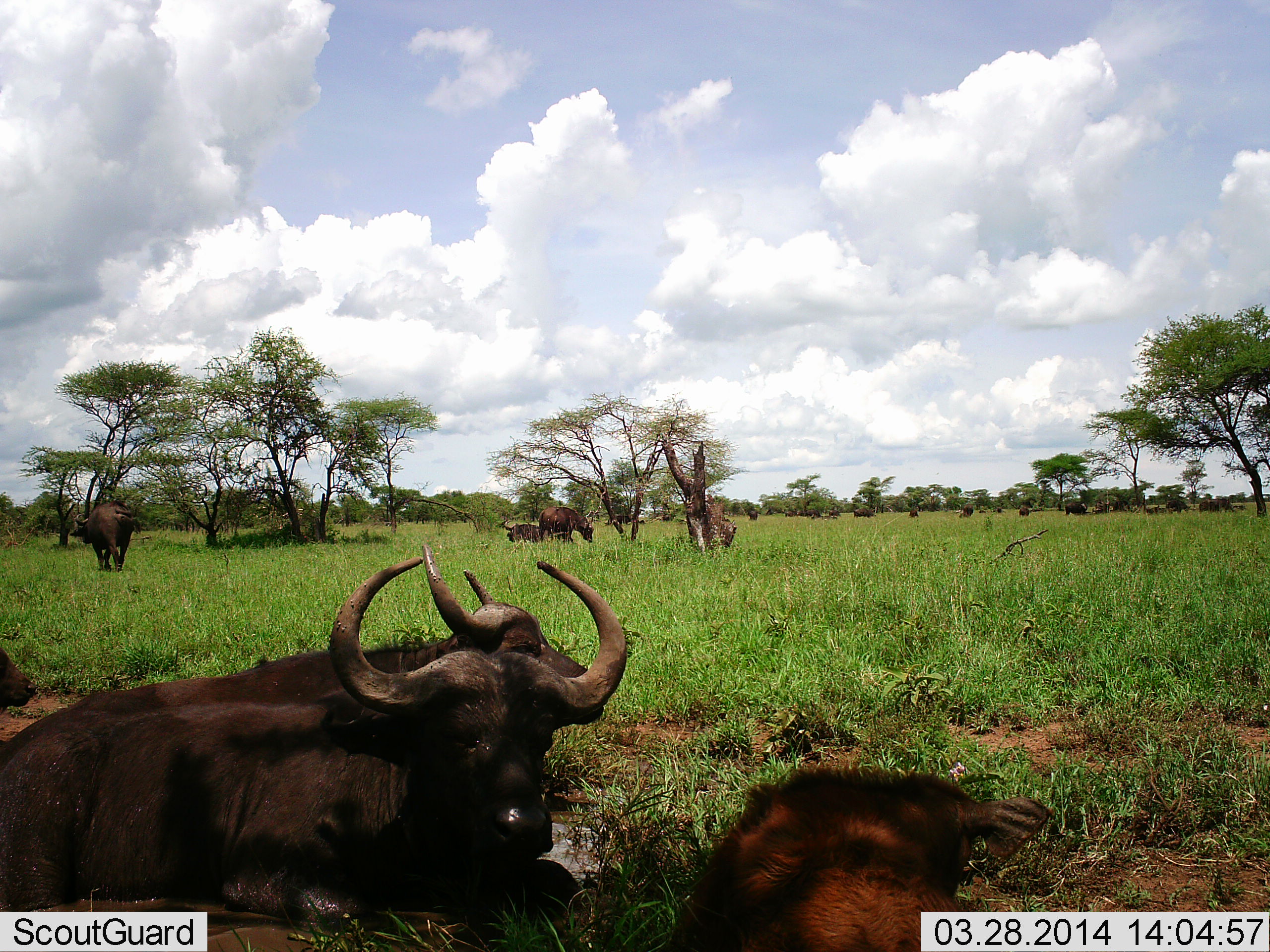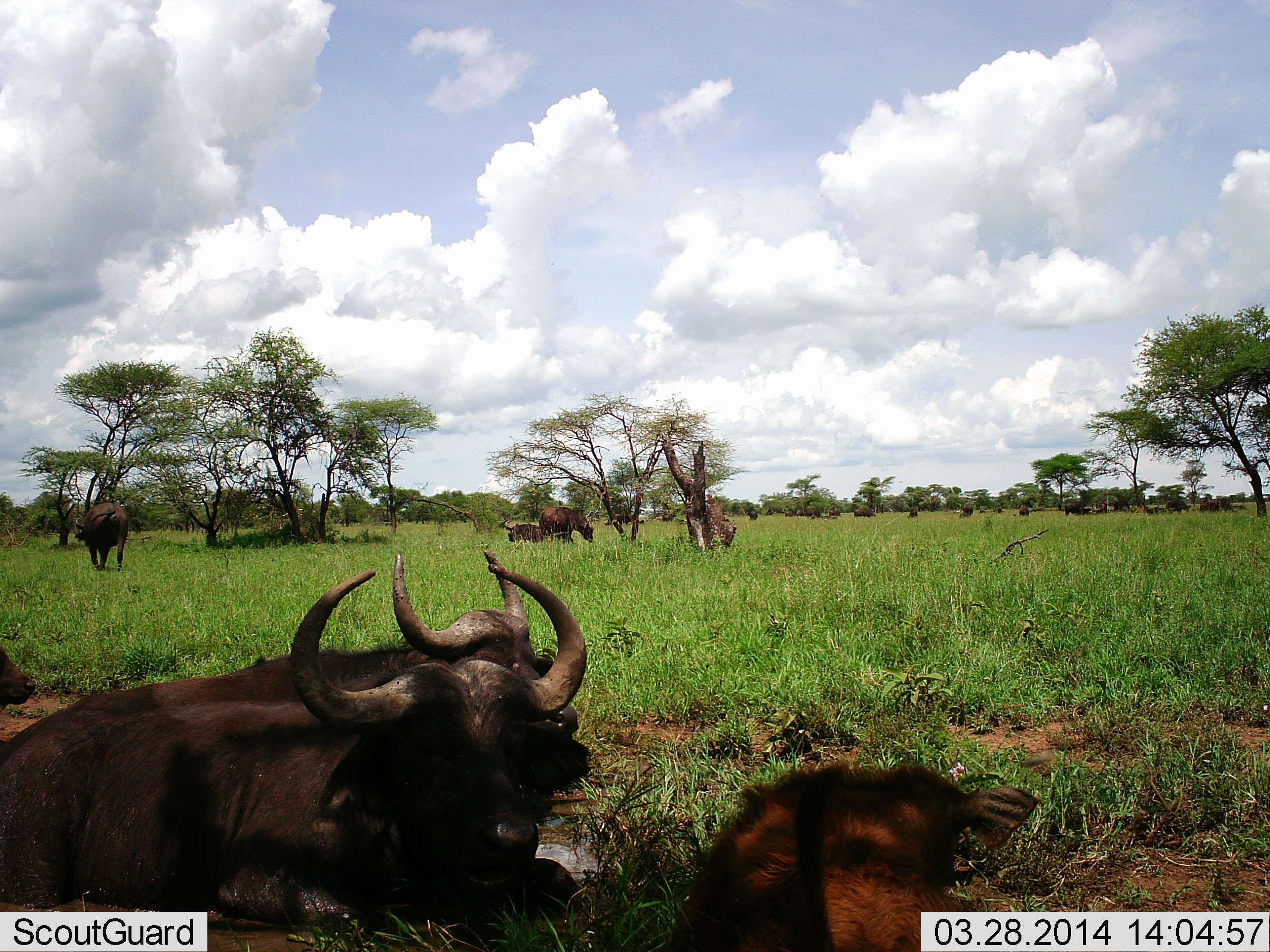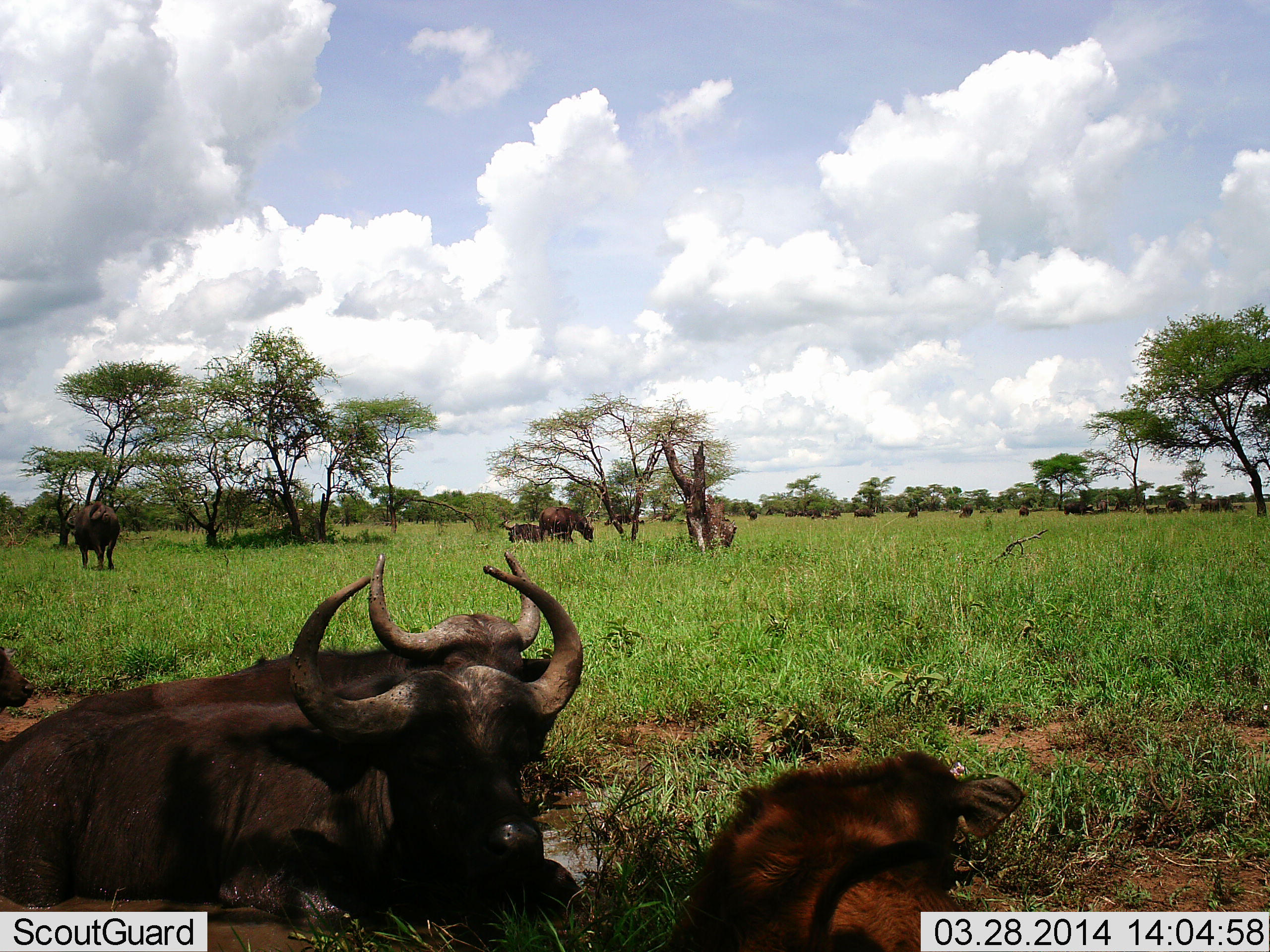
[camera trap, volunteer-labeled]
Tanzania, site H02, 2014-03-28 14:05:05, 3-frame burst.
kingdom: Animalia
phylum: Chordata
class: Mammalia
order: Artiodactyla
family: Bovidae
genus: Syncerus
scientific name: Syncerus caffer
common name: cape buffalo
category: buffalo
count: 11-50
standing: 55%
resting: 91%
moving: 45%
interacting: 9%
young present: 36%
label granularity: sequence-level